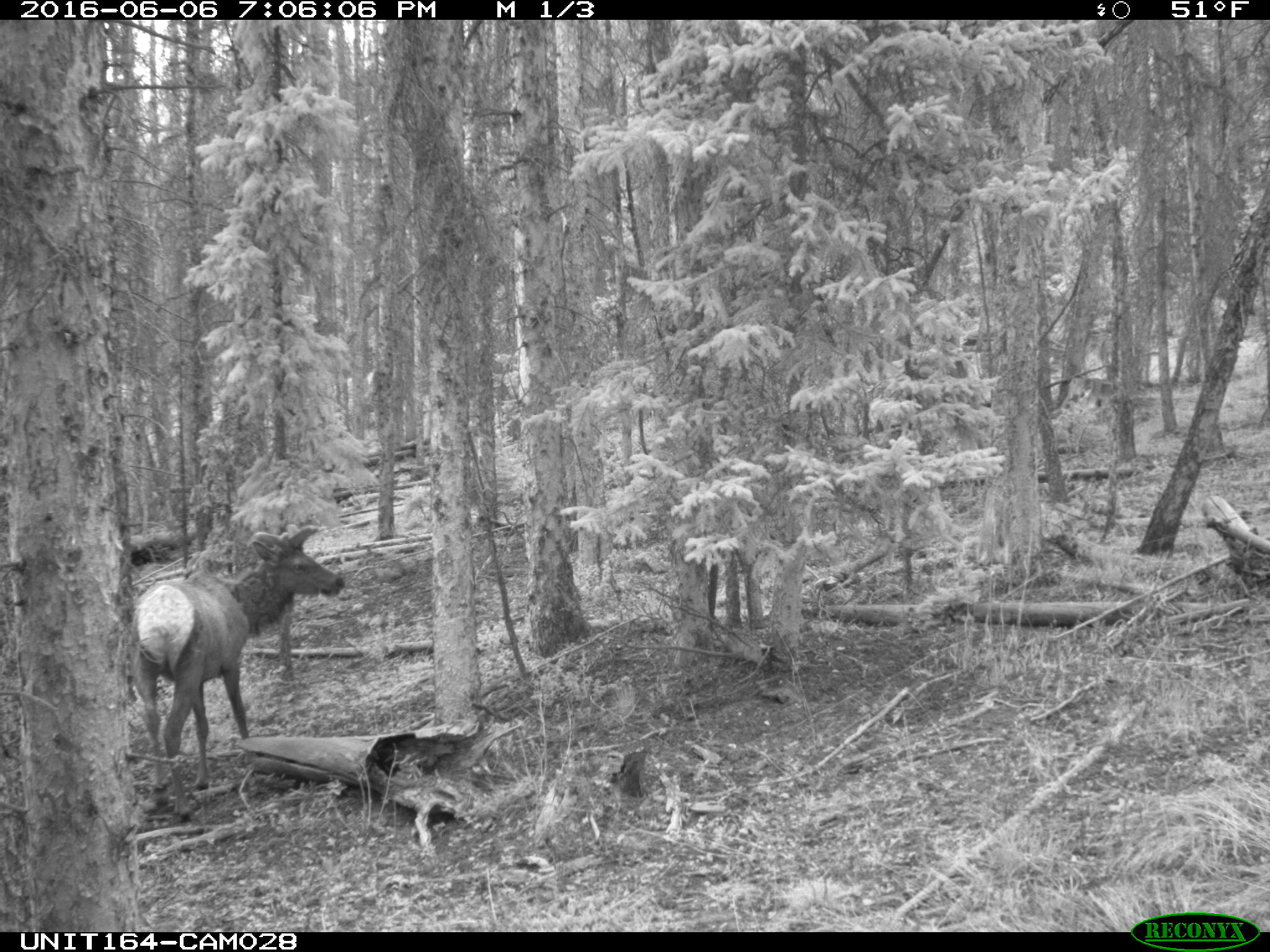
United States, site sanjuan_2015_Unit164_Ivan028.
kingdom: Animalia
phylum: Chordata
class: Mammalia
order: Artiodactyla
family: Cervidae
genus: Cervus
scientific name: Cervus elaphus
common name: red deer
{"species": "Cervus elaphus (red deer)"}